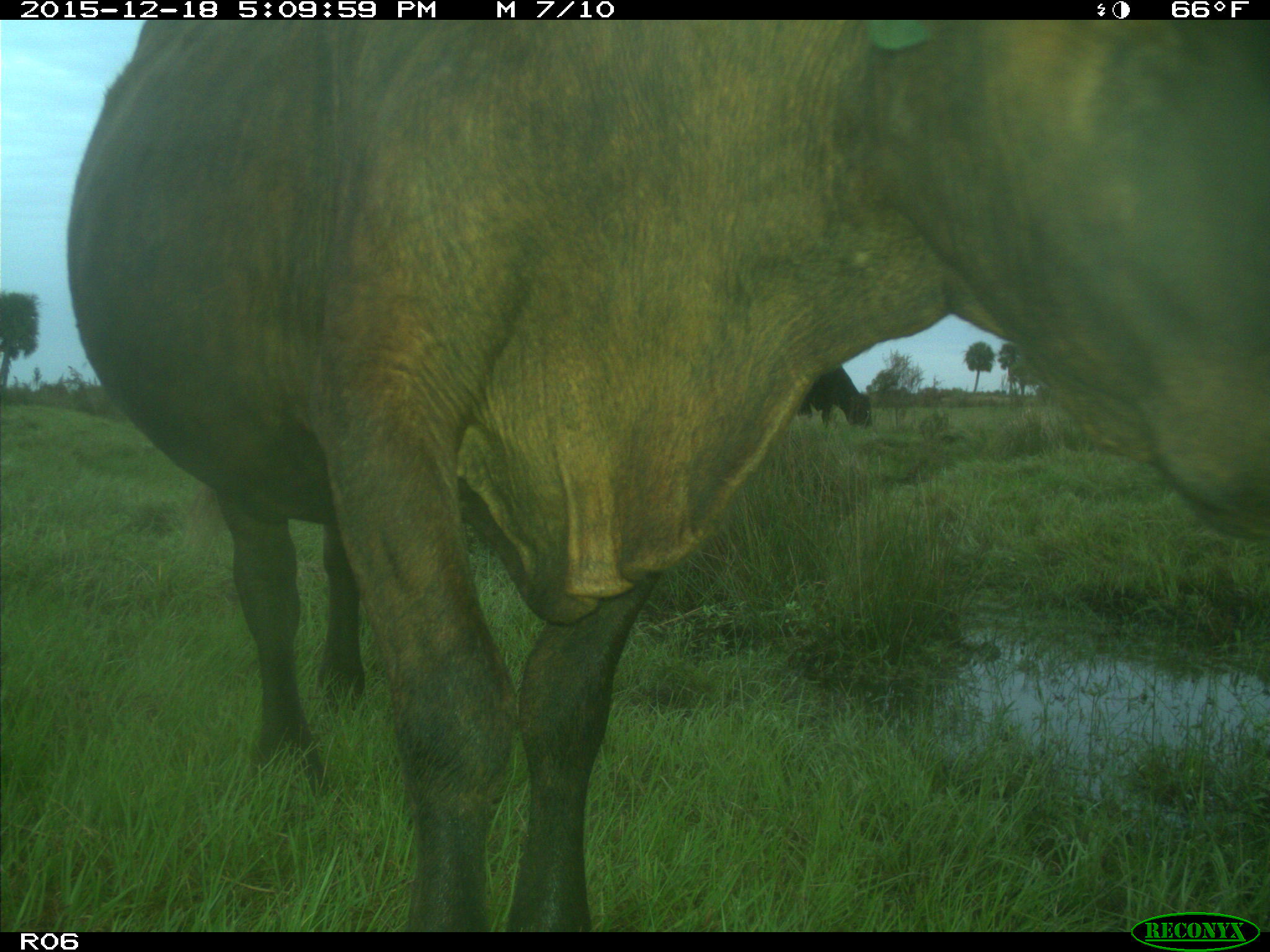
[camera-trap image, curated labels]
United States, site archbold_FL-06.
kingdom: Animalia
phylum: Chordata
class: Mammalia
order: Artiodactyla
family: Bovidae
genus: Bos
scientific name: Bos taurus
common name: domestic cow